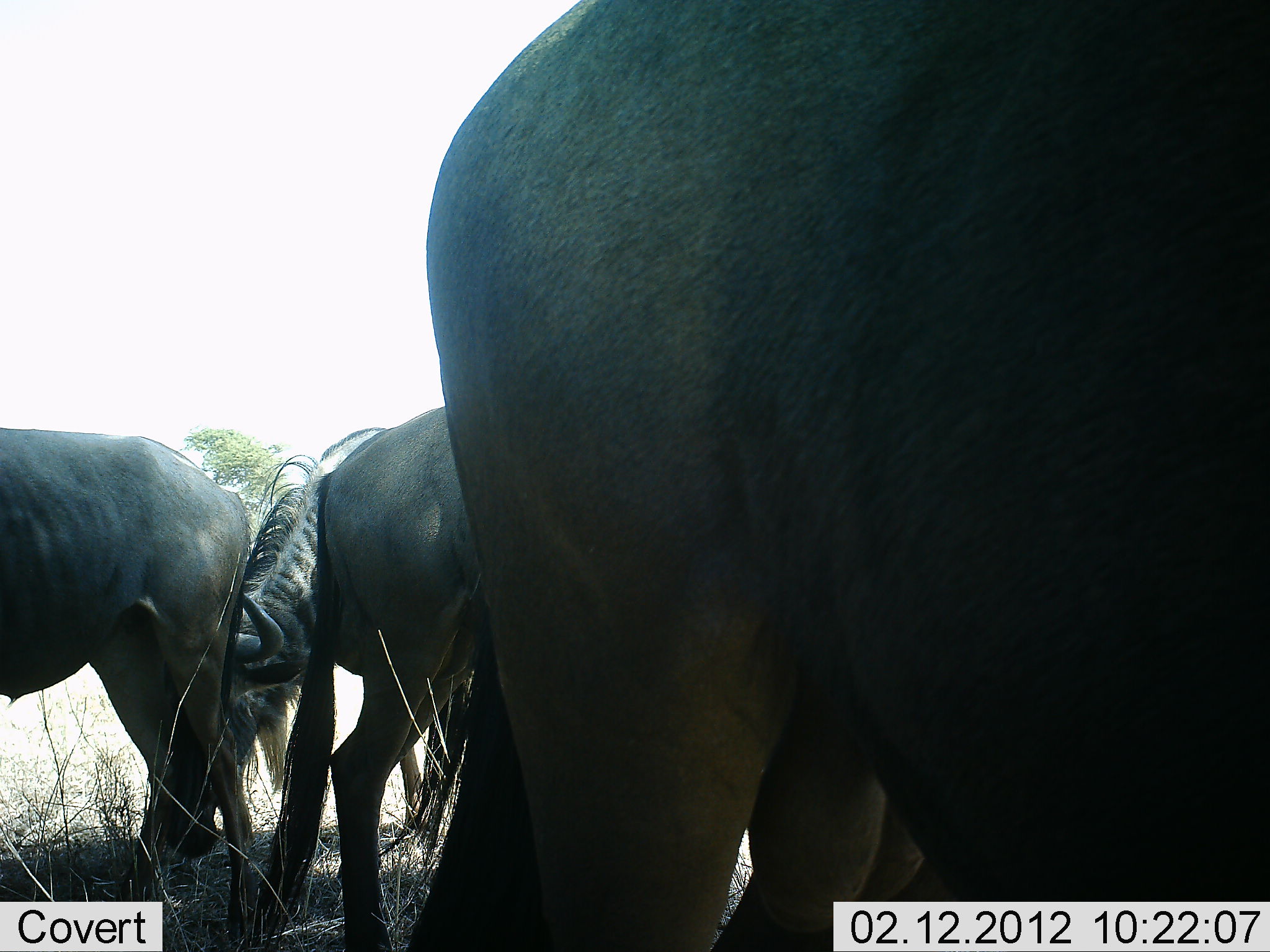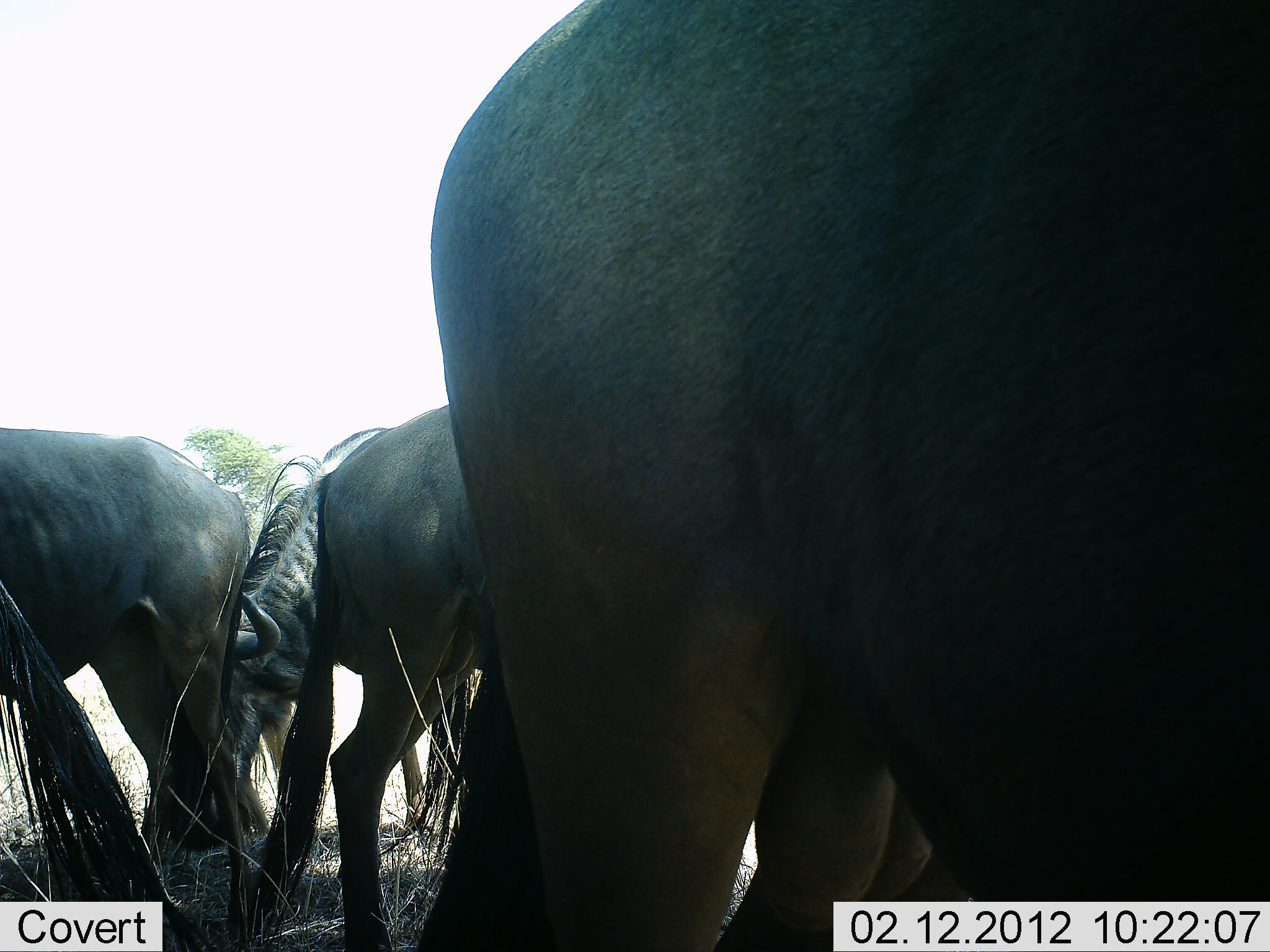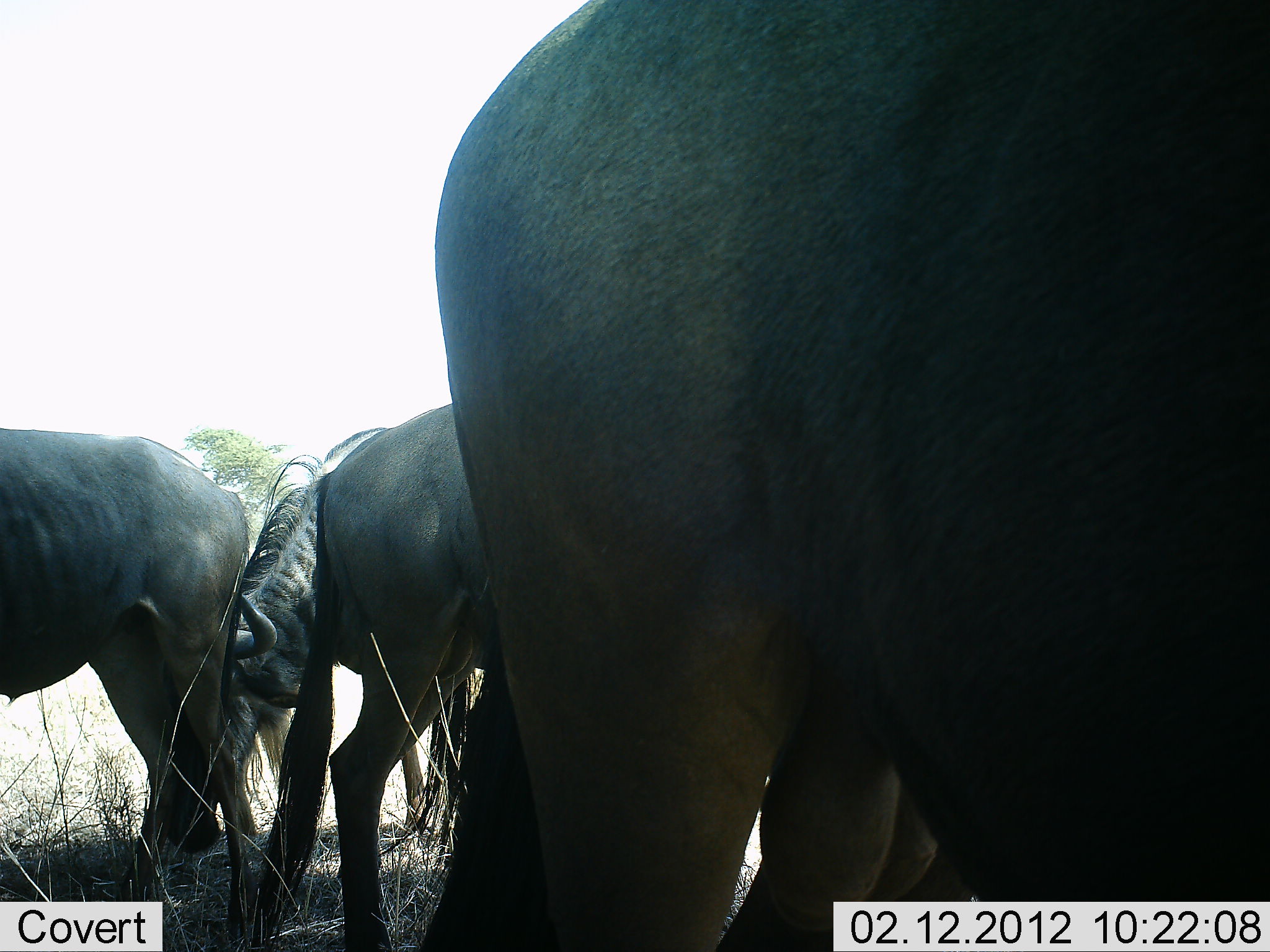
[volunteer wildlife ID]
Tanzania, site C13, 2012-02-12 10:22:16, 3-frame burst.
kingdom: Animalia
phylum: Chordata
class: Mammalia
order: Artiodactyla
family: Bovidae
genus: Connochaetes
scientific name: Connochaetes taurinus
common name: blue wildebeest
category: wildebeest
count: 4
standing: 80%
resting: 3%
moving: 0%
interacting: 3%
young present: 0%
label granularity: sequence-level